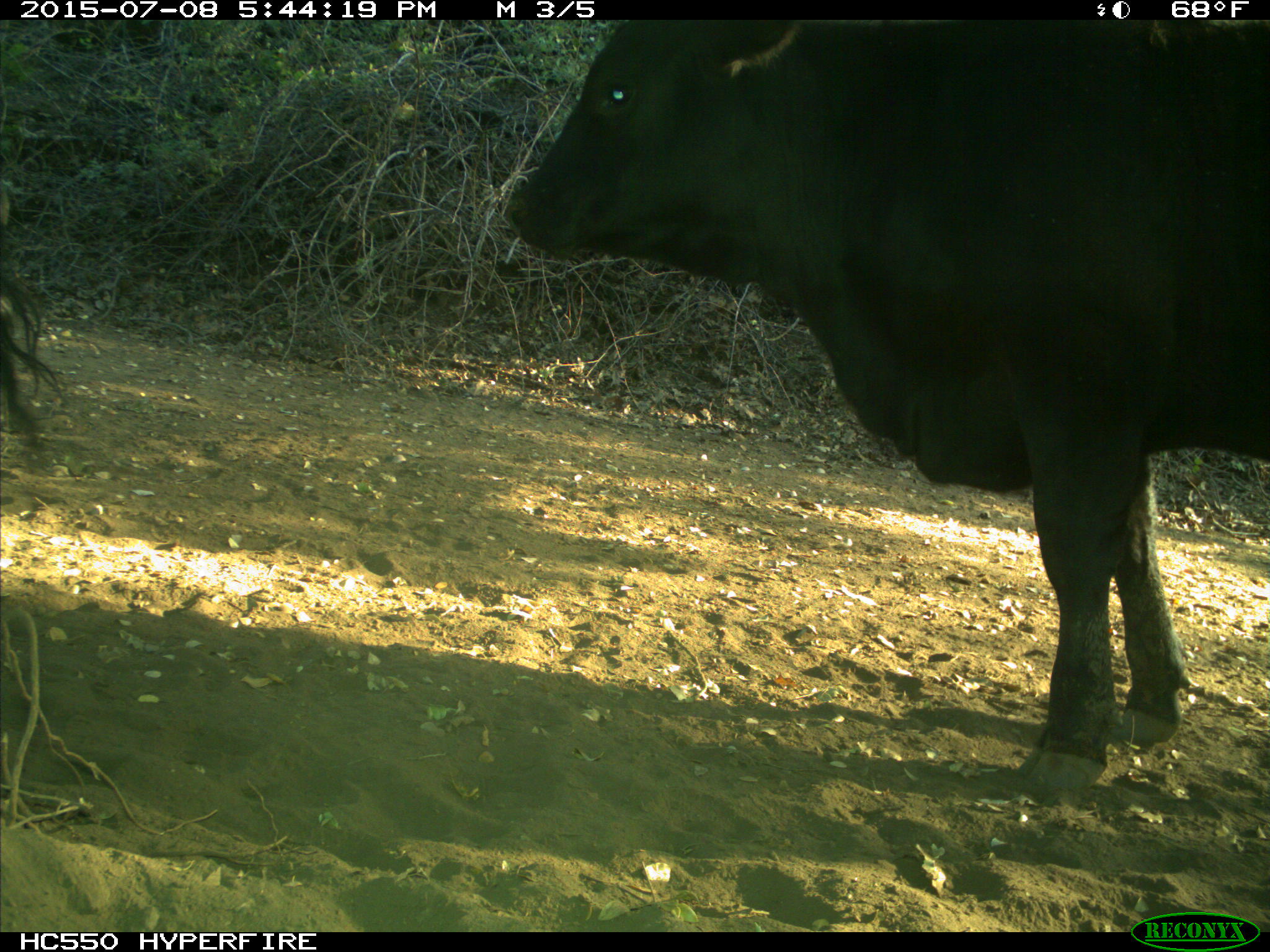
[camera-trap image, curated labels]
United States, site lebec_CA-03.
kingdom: Animalia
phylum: Chordata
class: Mammalia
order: Artiodactyla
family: Bovidae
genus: Bos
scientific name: Bos taurus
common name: domestic cow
Bos taurus (domestic cow).